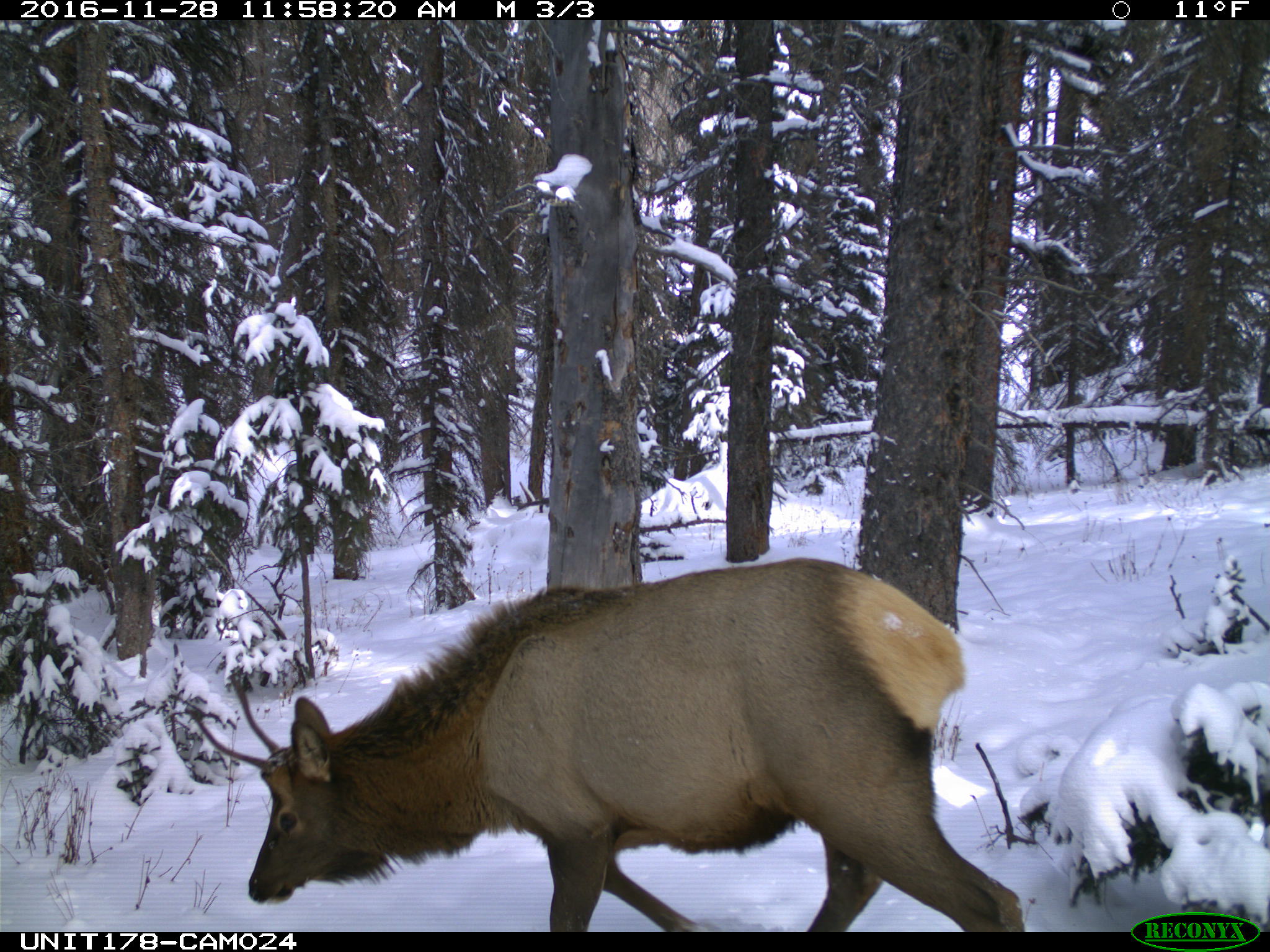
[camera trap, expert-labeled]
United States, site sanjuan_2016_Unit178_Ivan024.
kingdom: Animalia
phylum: Chordata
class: Mammalia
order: Artiodactyla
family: Cervidae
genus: Cervus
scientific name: Cervus elaphus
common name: red deer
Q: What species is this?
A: Cervus elaphus (red deer).